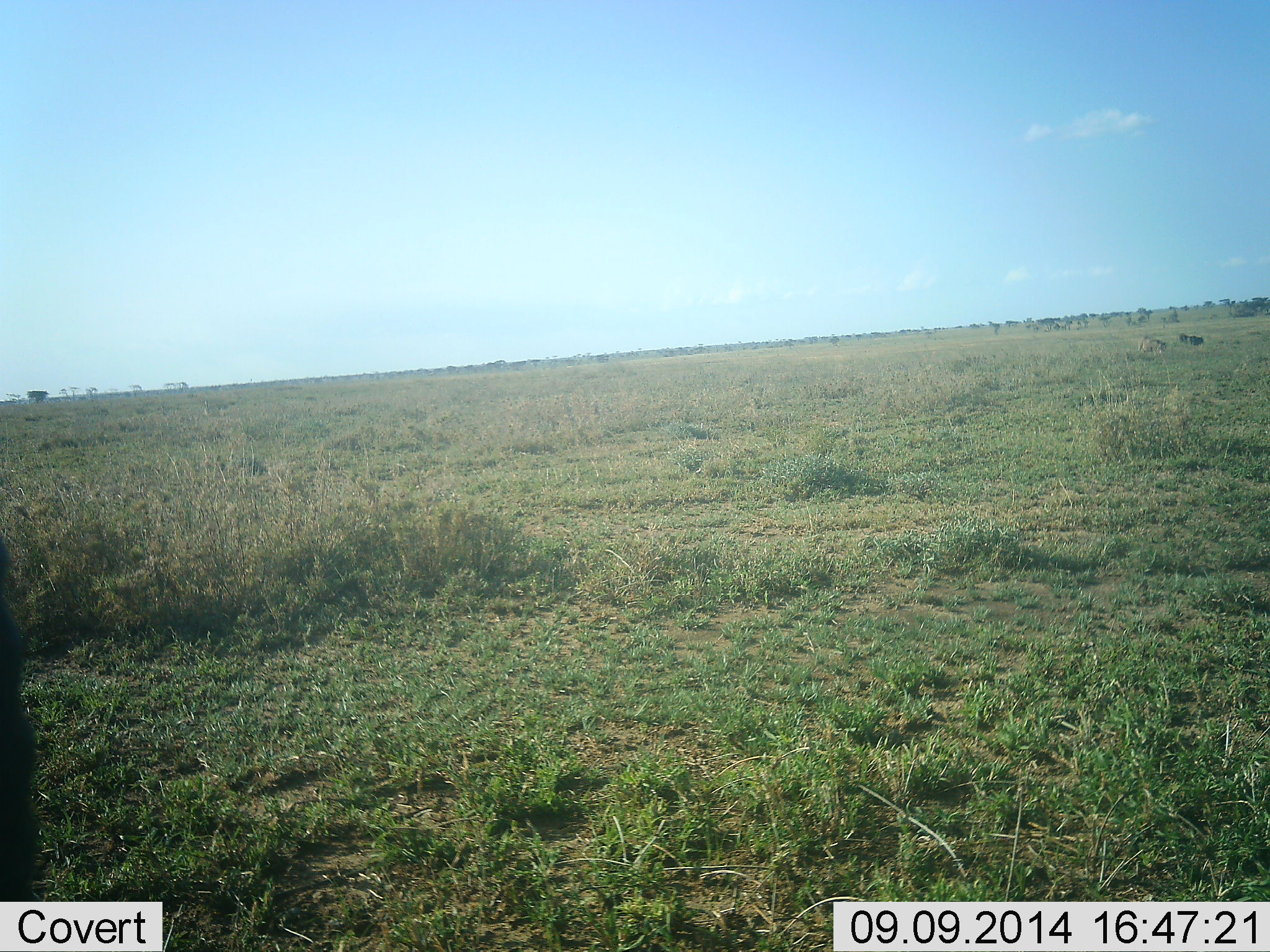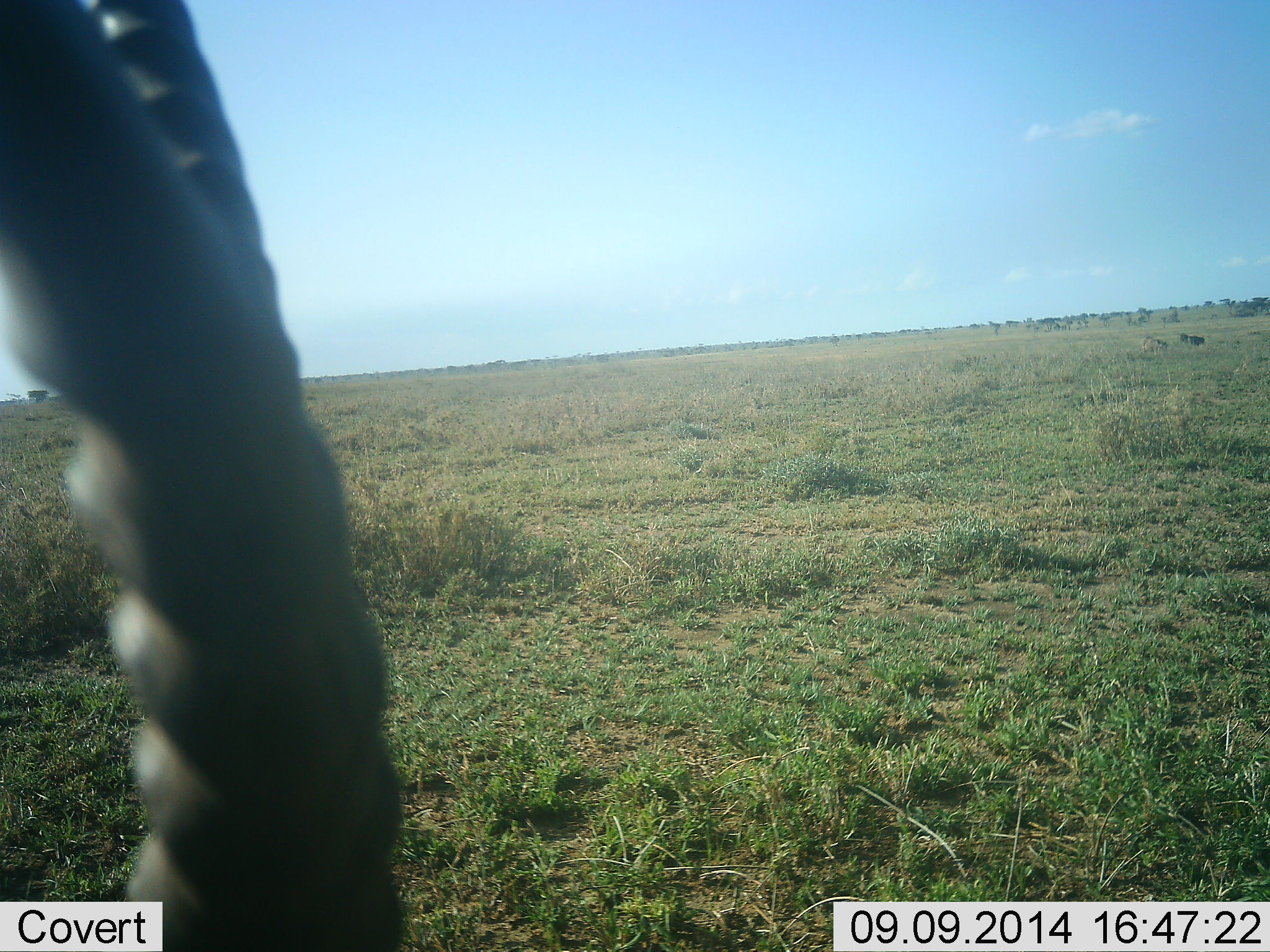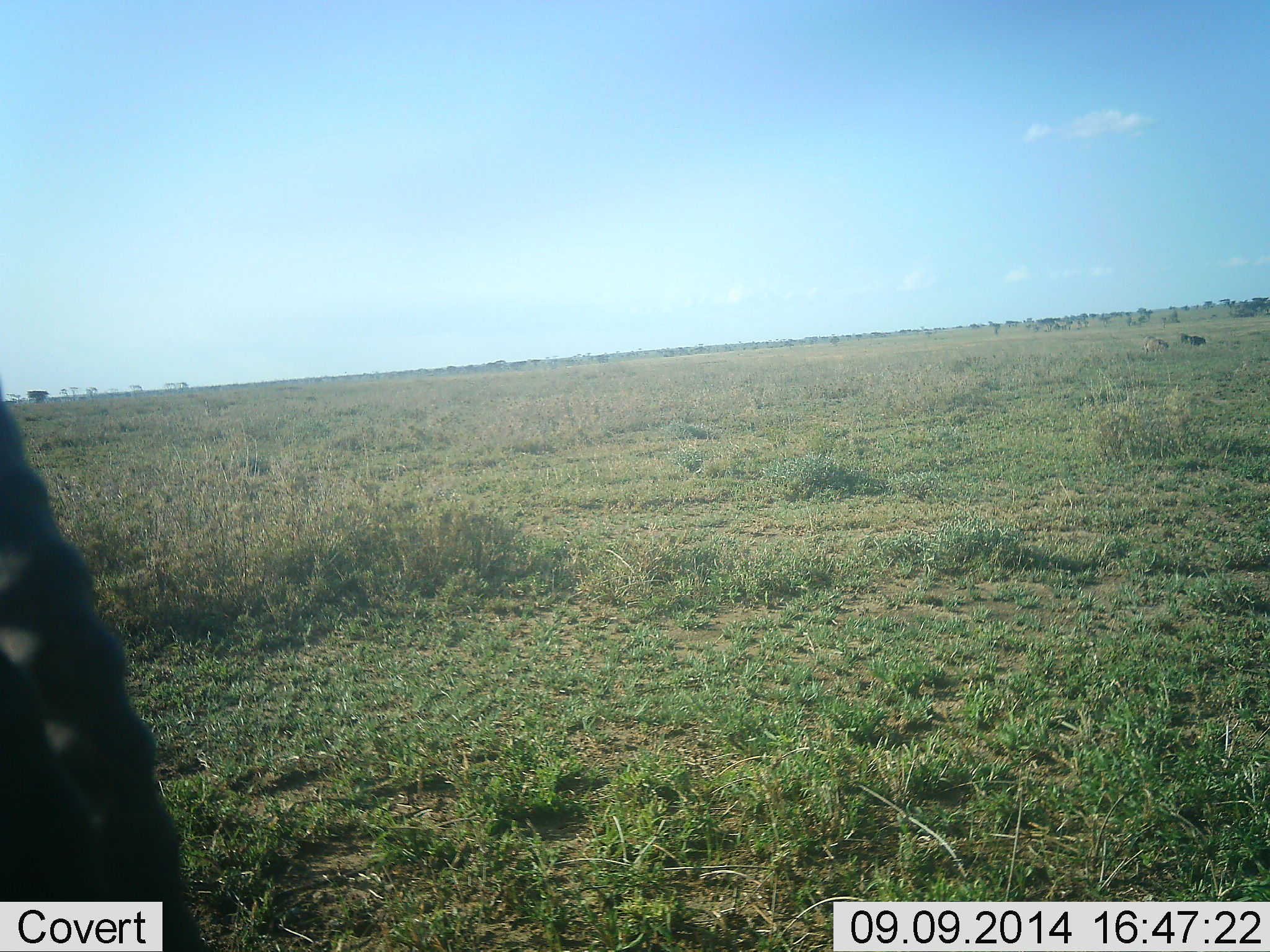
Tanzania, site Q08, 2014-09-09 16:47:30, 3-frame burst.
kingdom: Animalia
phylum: Chordata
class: Mammalia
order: Artiodactyla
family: Bovidae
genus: Eudorcas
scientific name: Eudorcas thomsonii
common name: thomson's gazelle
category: gazellethomsons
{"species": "gazellethomsons (thomson's gazelle) (Eudorcas thomsonii)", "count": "1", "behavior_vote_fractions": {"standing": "50%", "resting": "0%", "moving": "33%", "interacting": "0%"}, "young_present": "0%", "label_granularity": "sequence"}